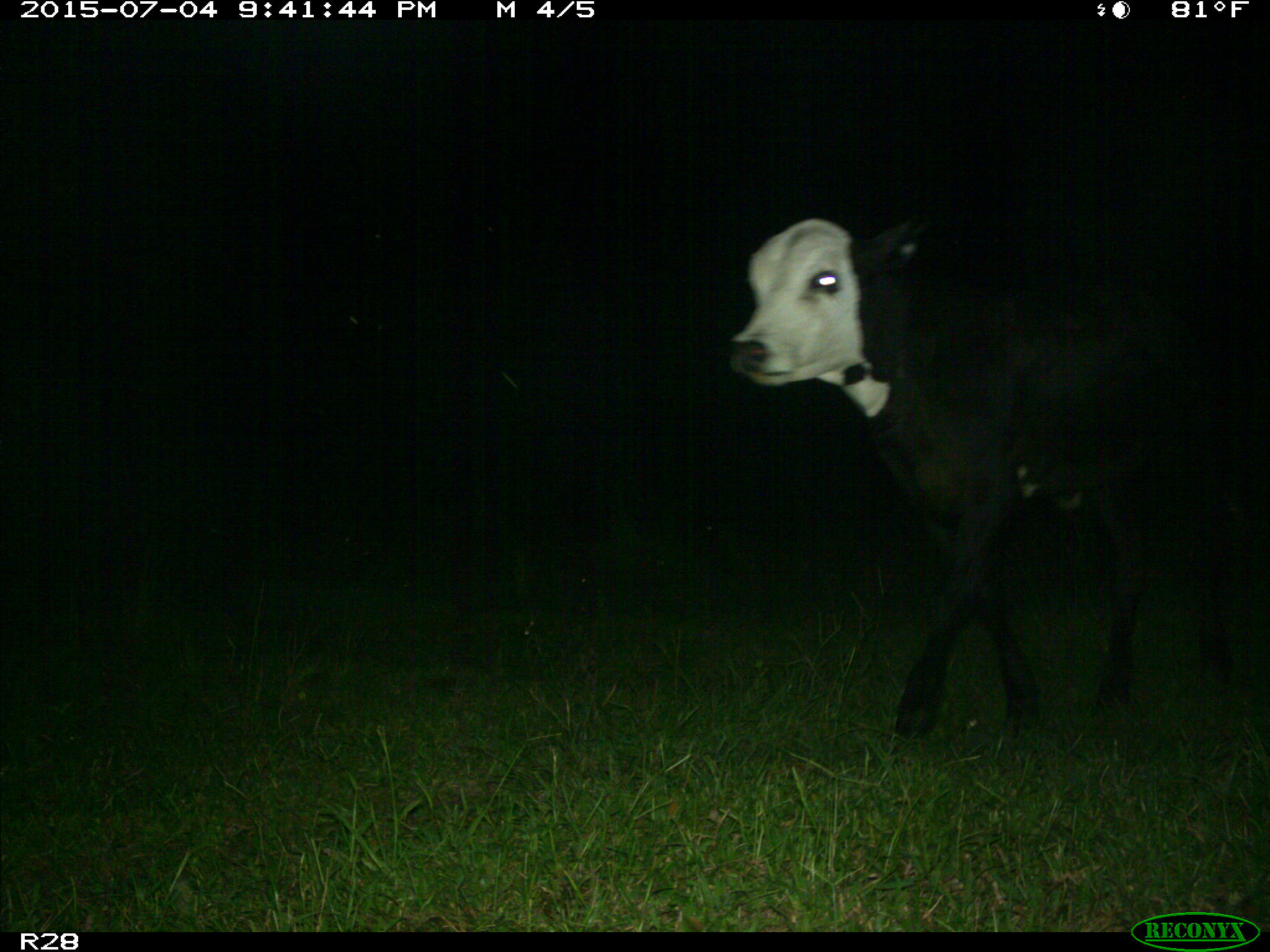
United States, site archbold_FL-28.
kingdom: Animalia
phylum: Chordata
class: Mammalia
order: Artiodactyla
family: Bovidae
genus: Bos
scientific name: Bos taurus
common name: domestic cow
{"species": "Bos taurus (domestic cow)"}